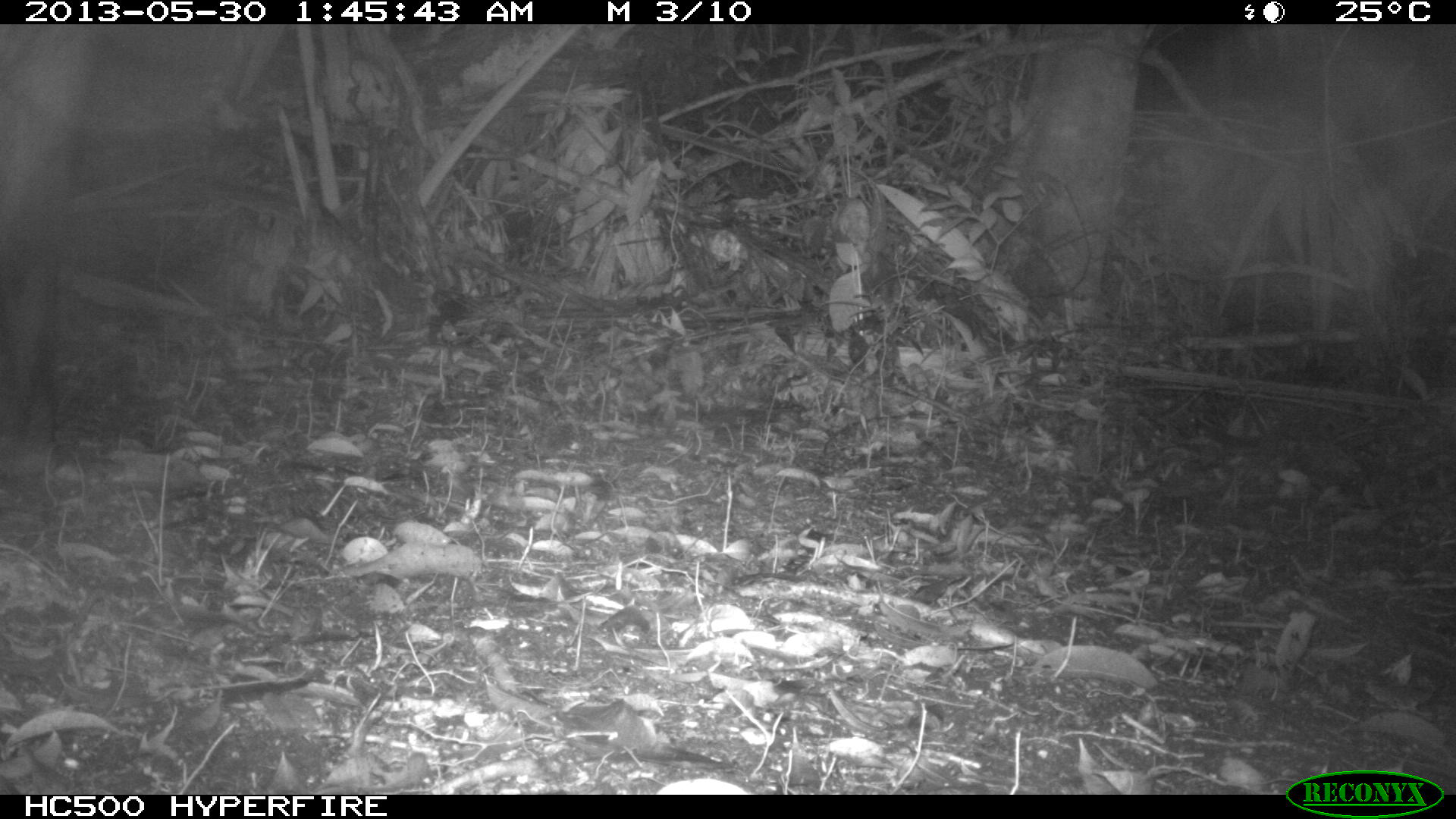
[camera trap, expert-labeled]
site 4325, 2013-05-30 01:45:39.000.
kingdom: Animalia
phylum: Chordata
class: Mammalia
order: Perissodactyla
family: Tapiridae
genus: Tapirus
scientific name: Tapirus bairdii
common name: baird's tapir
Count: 1.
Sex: male.